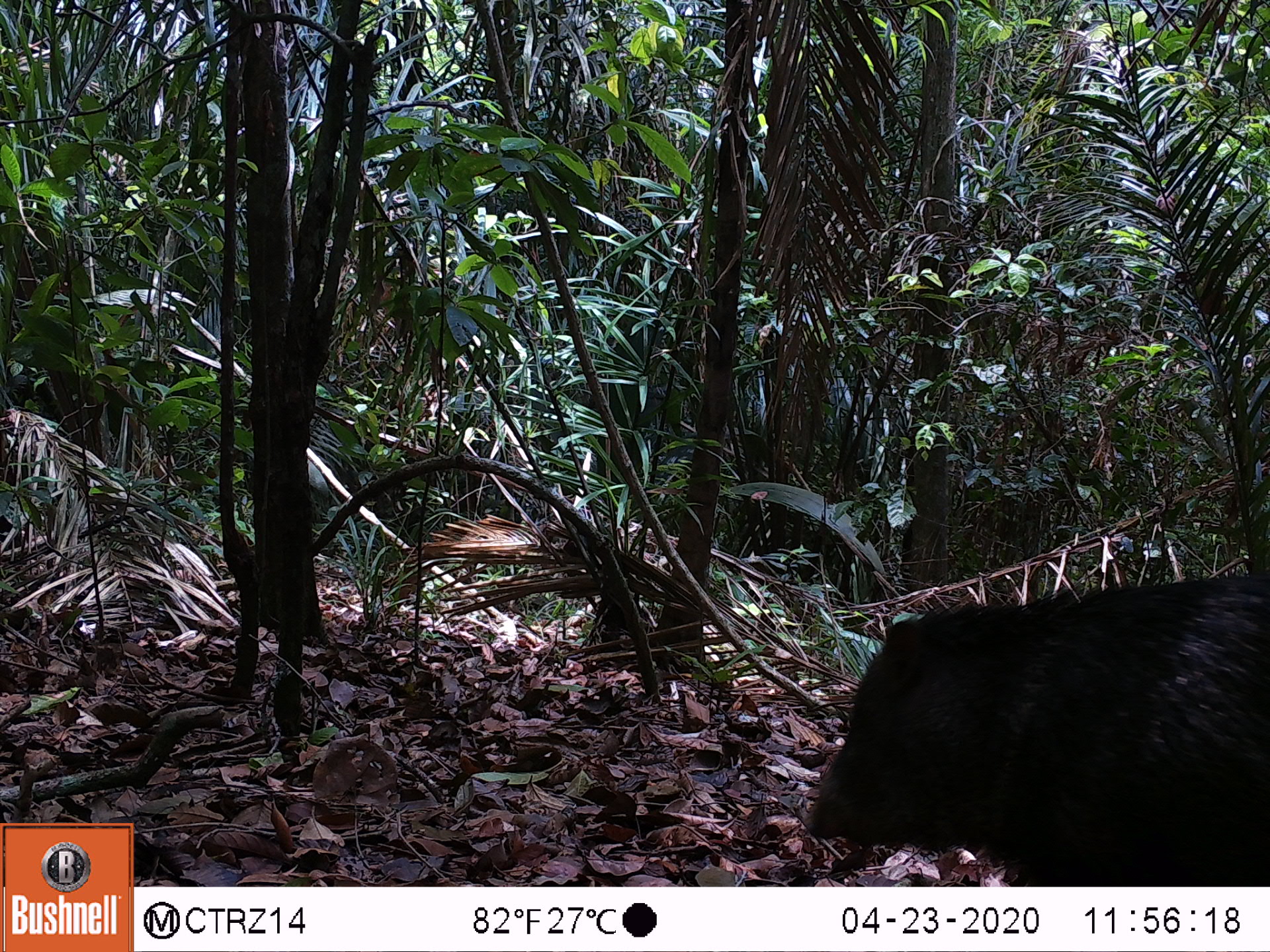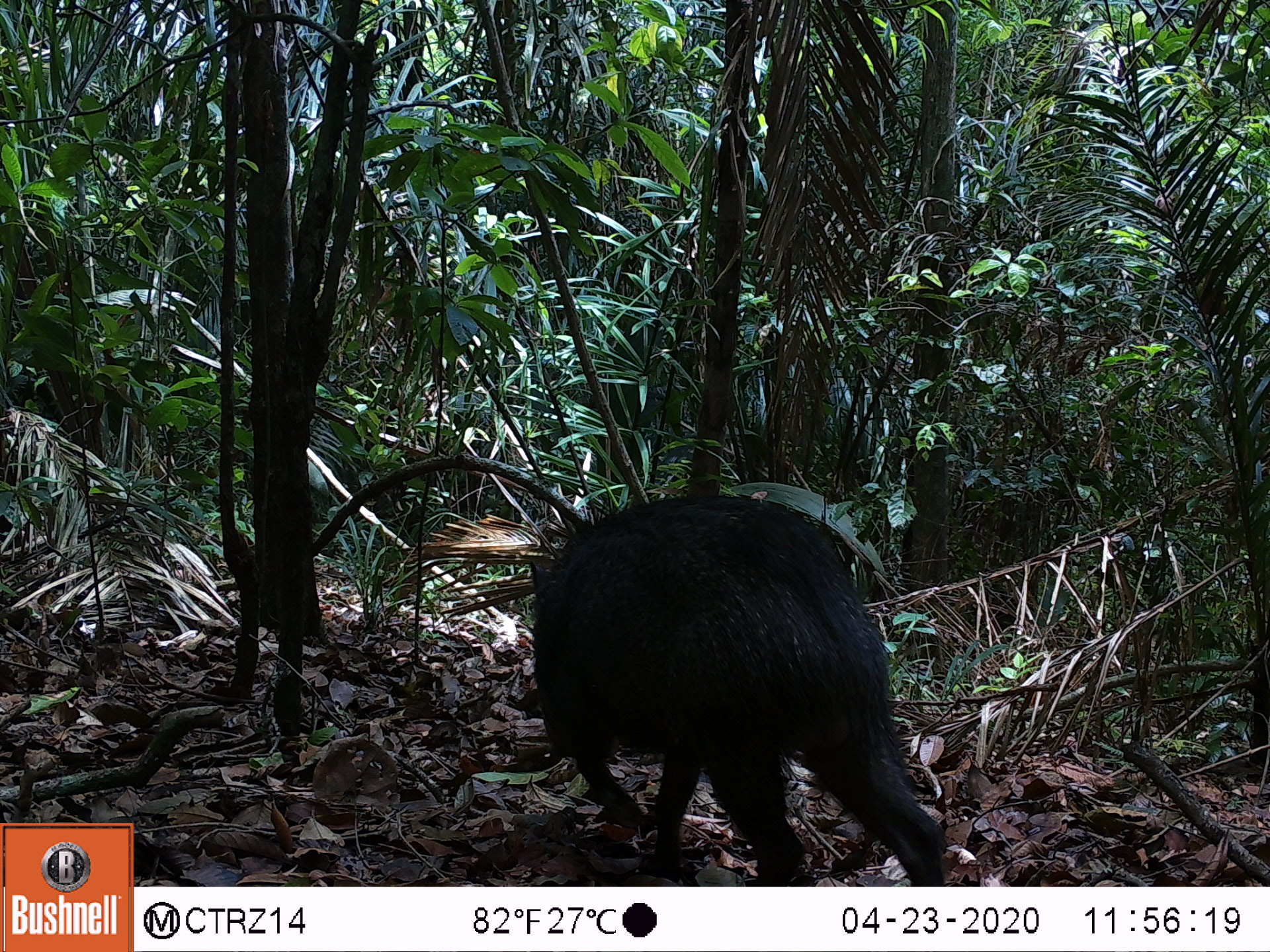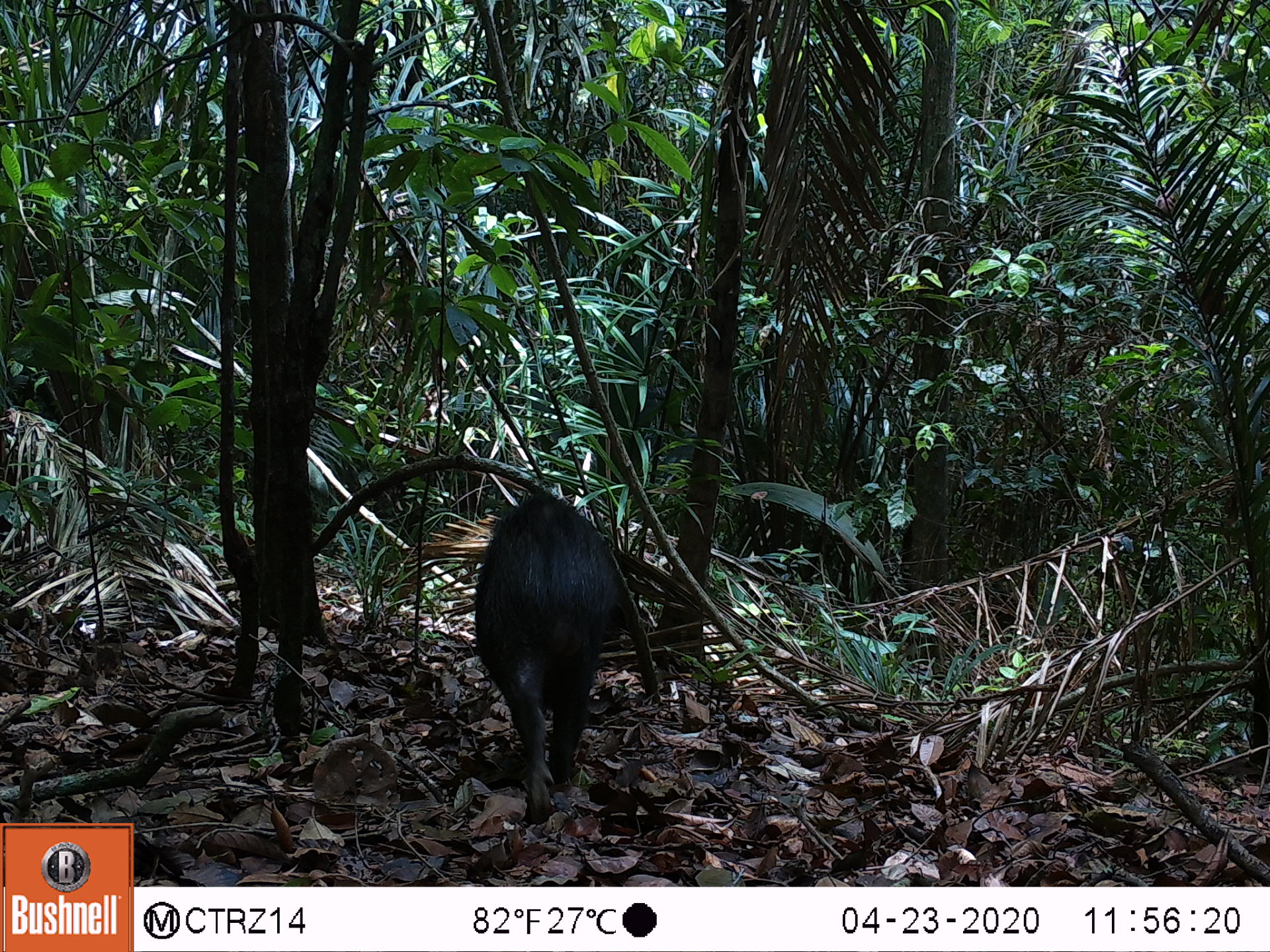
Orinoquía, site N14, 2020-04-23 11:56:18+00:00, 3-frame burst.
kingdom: Animalia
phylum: Chordata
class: Mammalia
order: Artiodactyla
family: Tayassuidae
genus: Pecari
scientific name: Pecari tajacu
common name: collared peccary